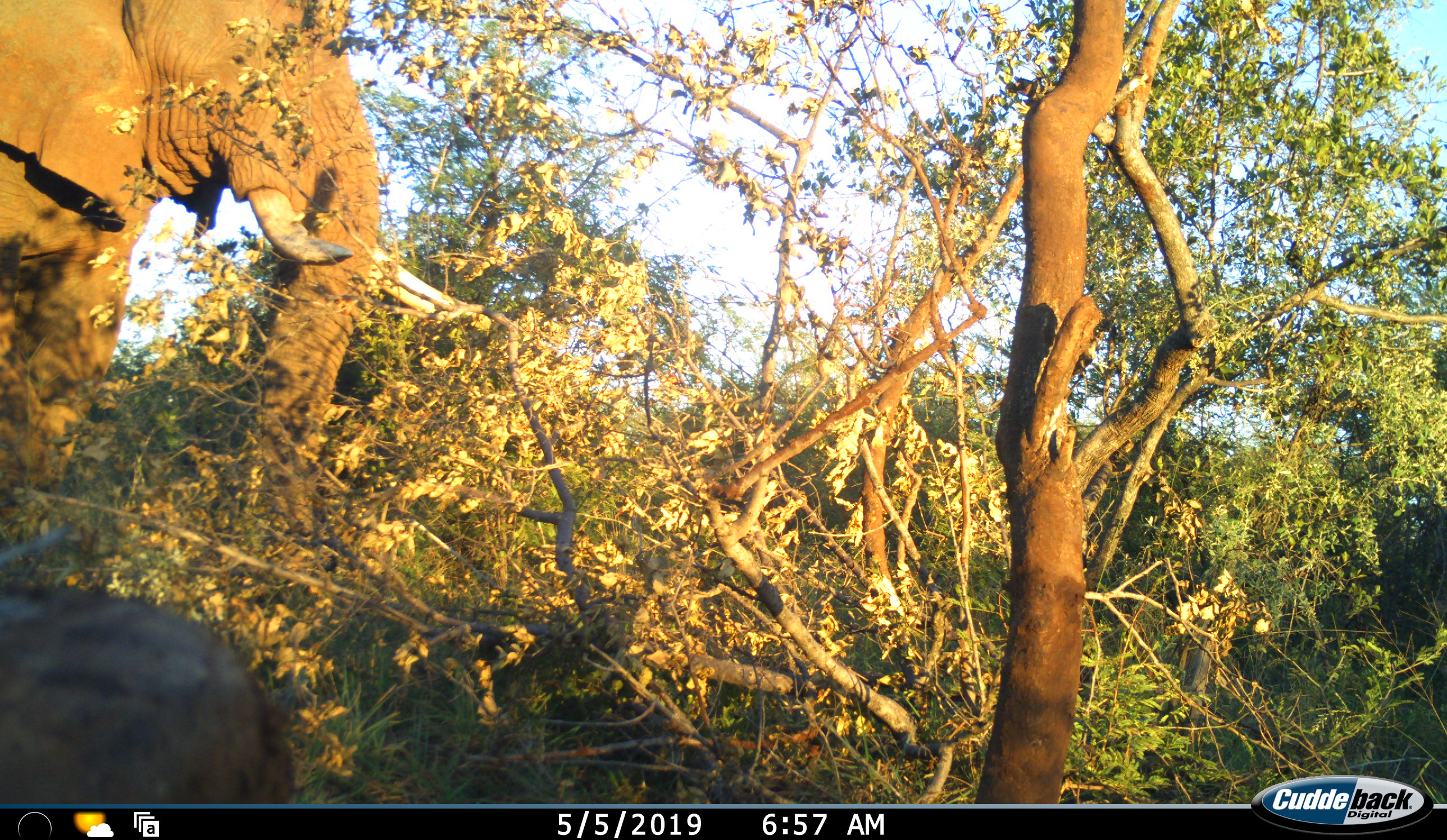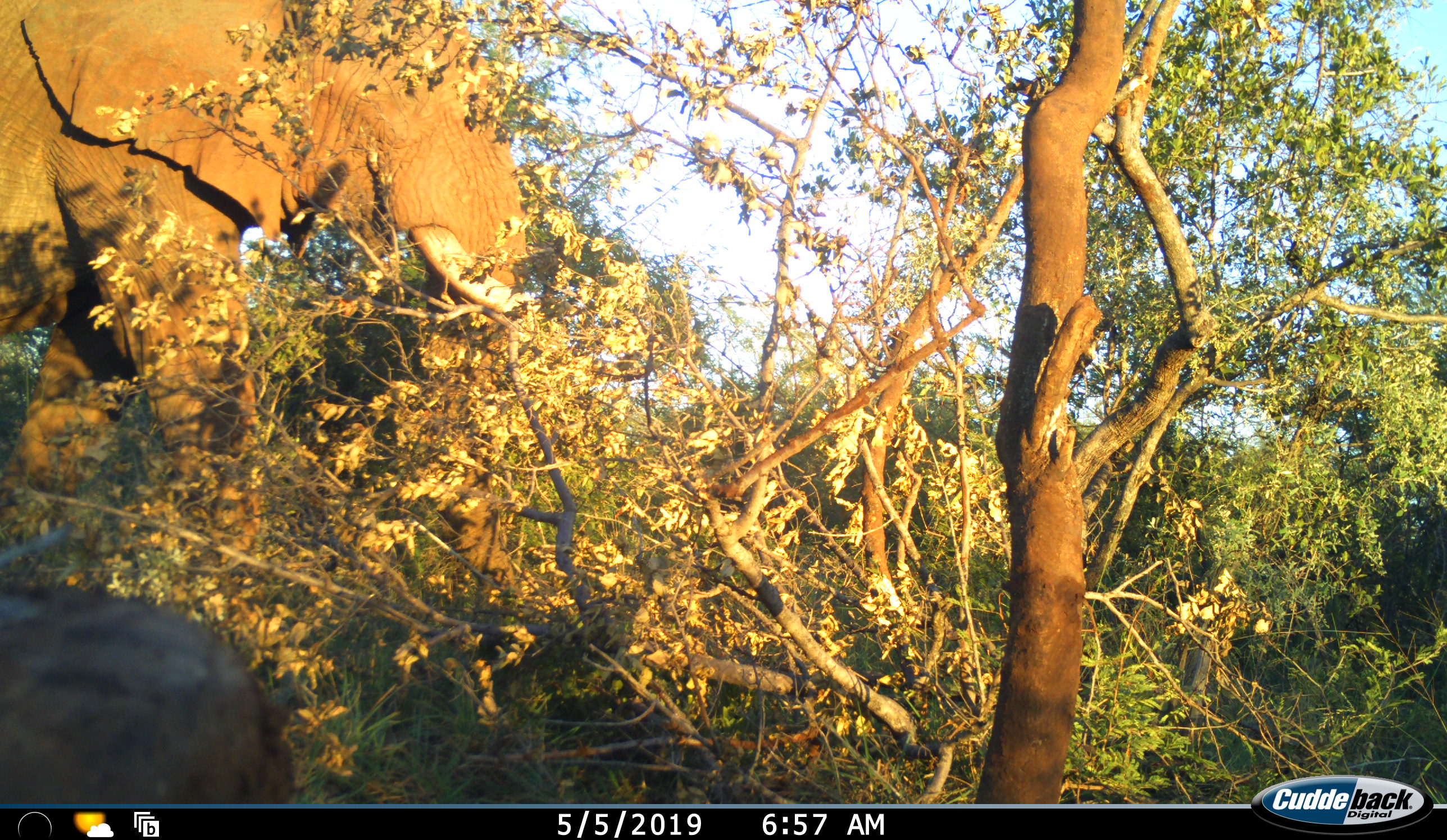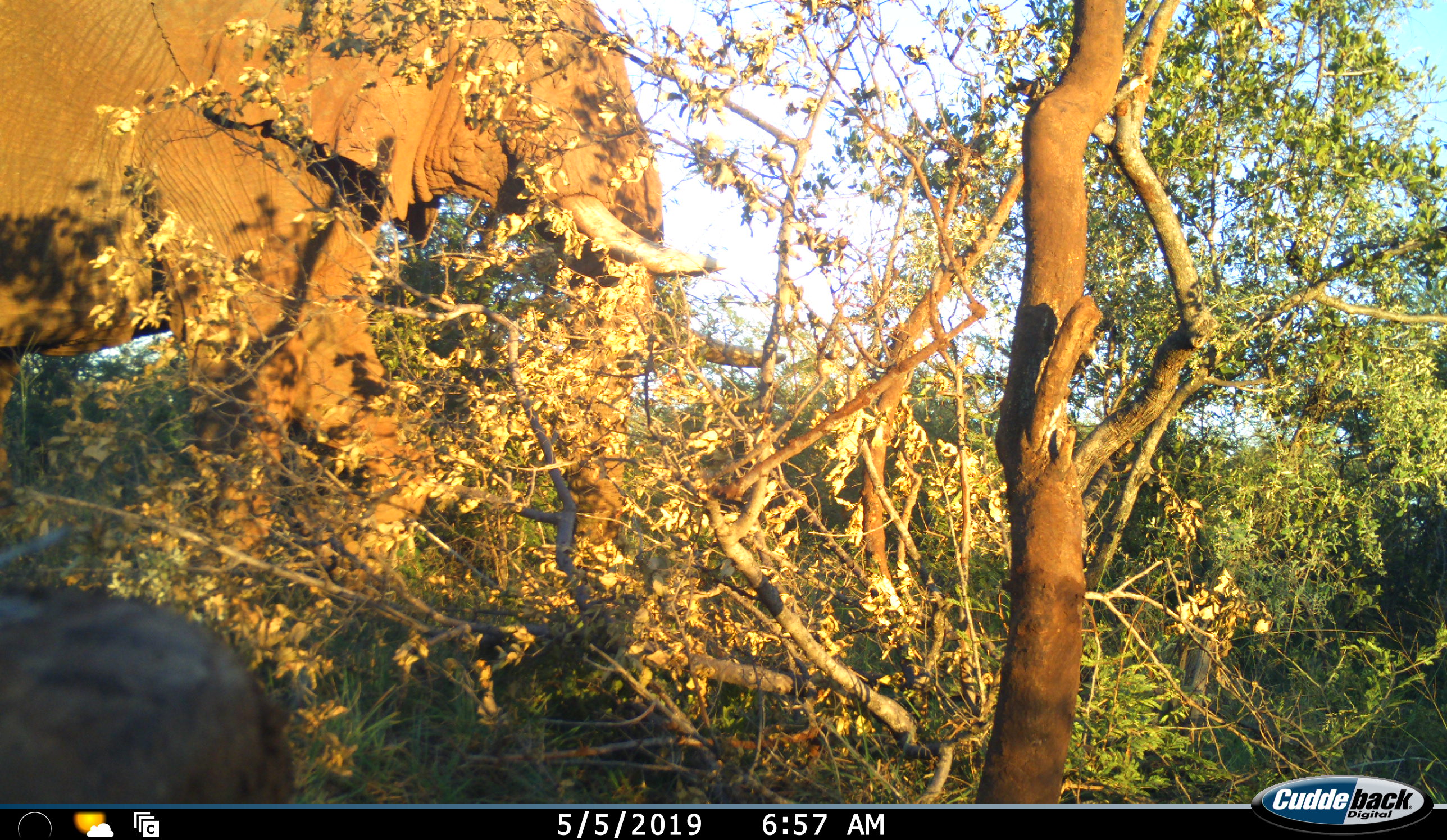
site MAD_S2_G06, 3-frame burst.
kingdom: Animalia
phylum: Chordata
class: Mammalia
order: Proboscidea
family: Elephantidae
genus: Loxodonta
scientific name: Loxodonta africana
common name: african bush elephant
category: elephant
Elephant (african bush elephant) (Loxodonta africana), count 1. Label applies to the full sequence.